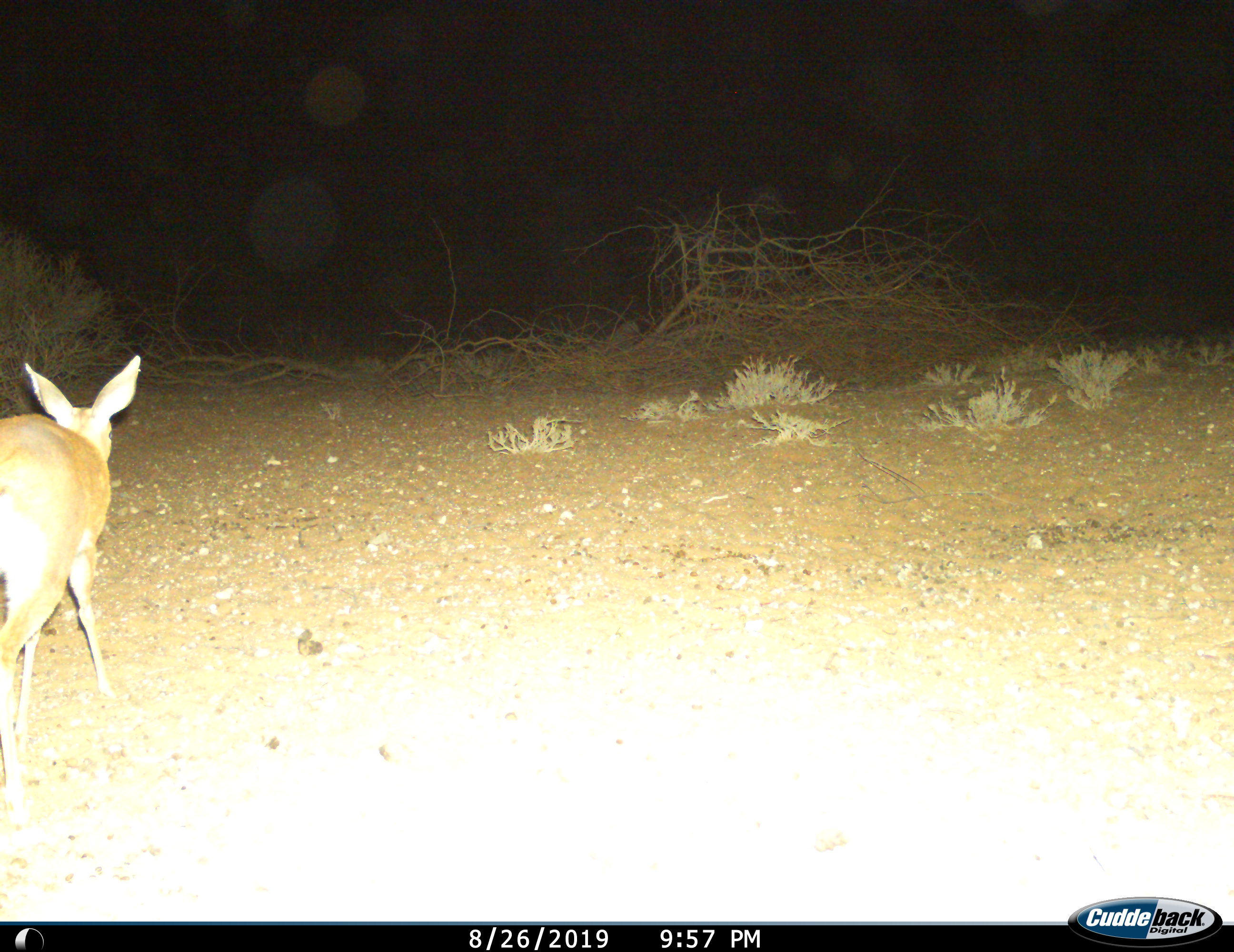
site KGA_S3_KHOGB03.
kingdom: Animalia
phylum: Chordata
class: Mammalia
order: Artiodactyla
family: Bovidae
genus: Raphicerus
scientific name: Raphicerus campestris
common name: steenbok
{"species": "steenbok (Raphicerus campestris)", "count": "1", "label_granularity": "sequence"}